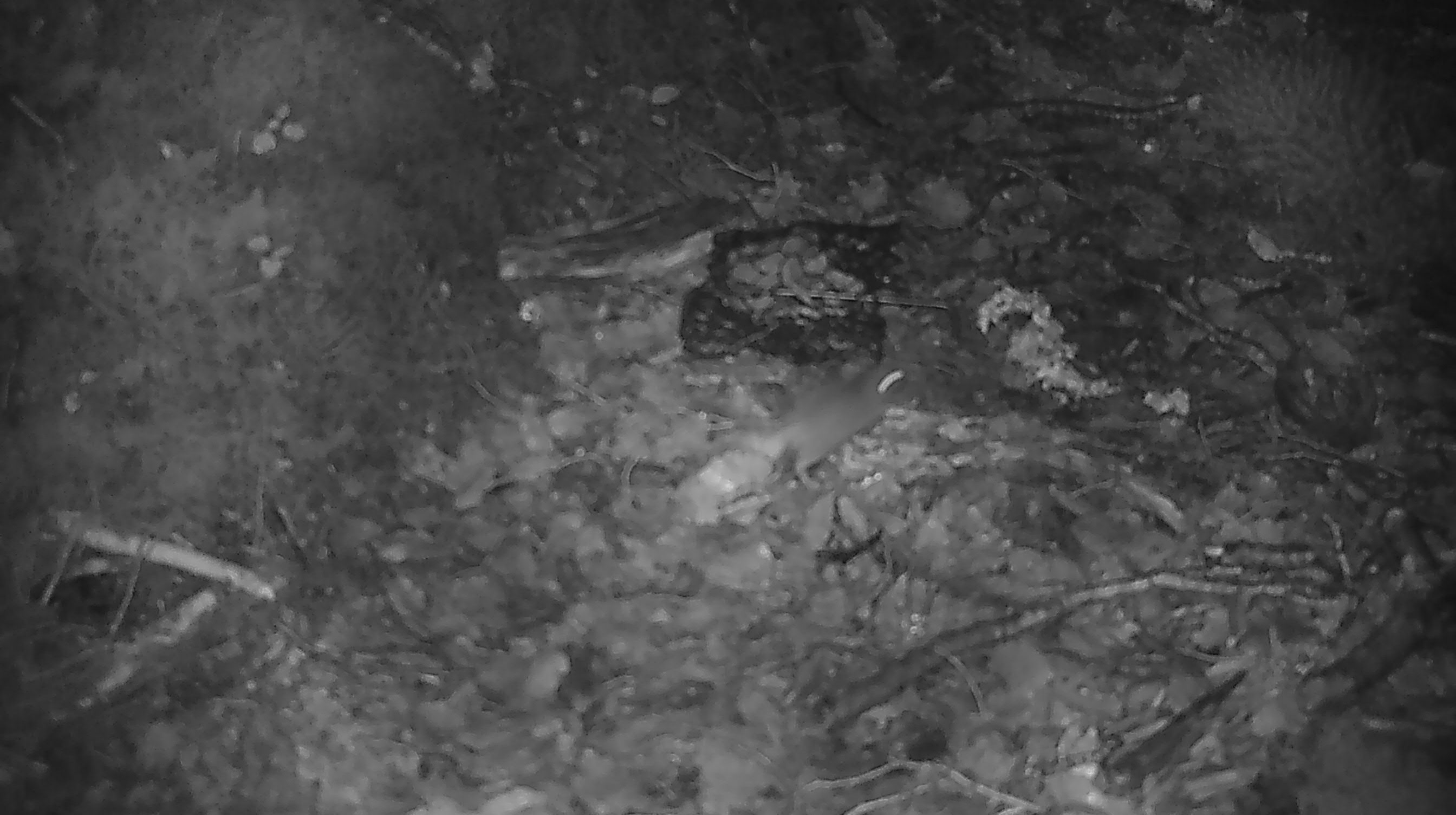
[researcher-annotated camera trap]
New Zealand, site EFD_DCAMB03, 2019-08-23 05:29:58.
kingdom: Animalia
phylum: Chordata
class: Mammalia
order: Rodentia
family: Muridae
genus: Mus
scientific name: Mus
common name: mouse